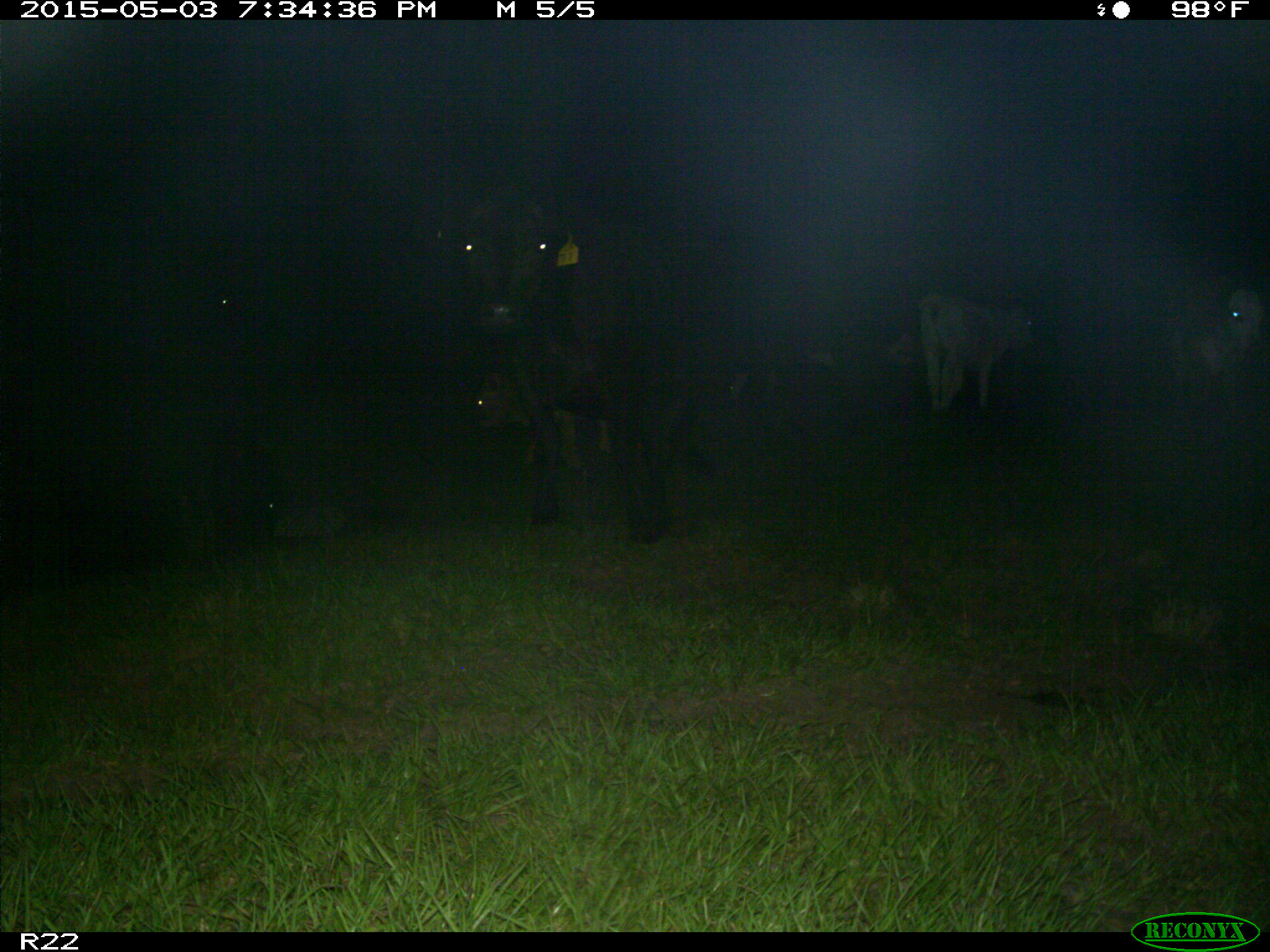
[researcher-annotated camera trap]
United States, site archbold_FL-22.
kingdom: Animalia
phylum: Chordata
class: Mammalia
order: Artiodactyla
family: Bovidae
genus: Bos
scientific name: Bos taurus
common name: domestic cow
Bos taurus (domestic cow).